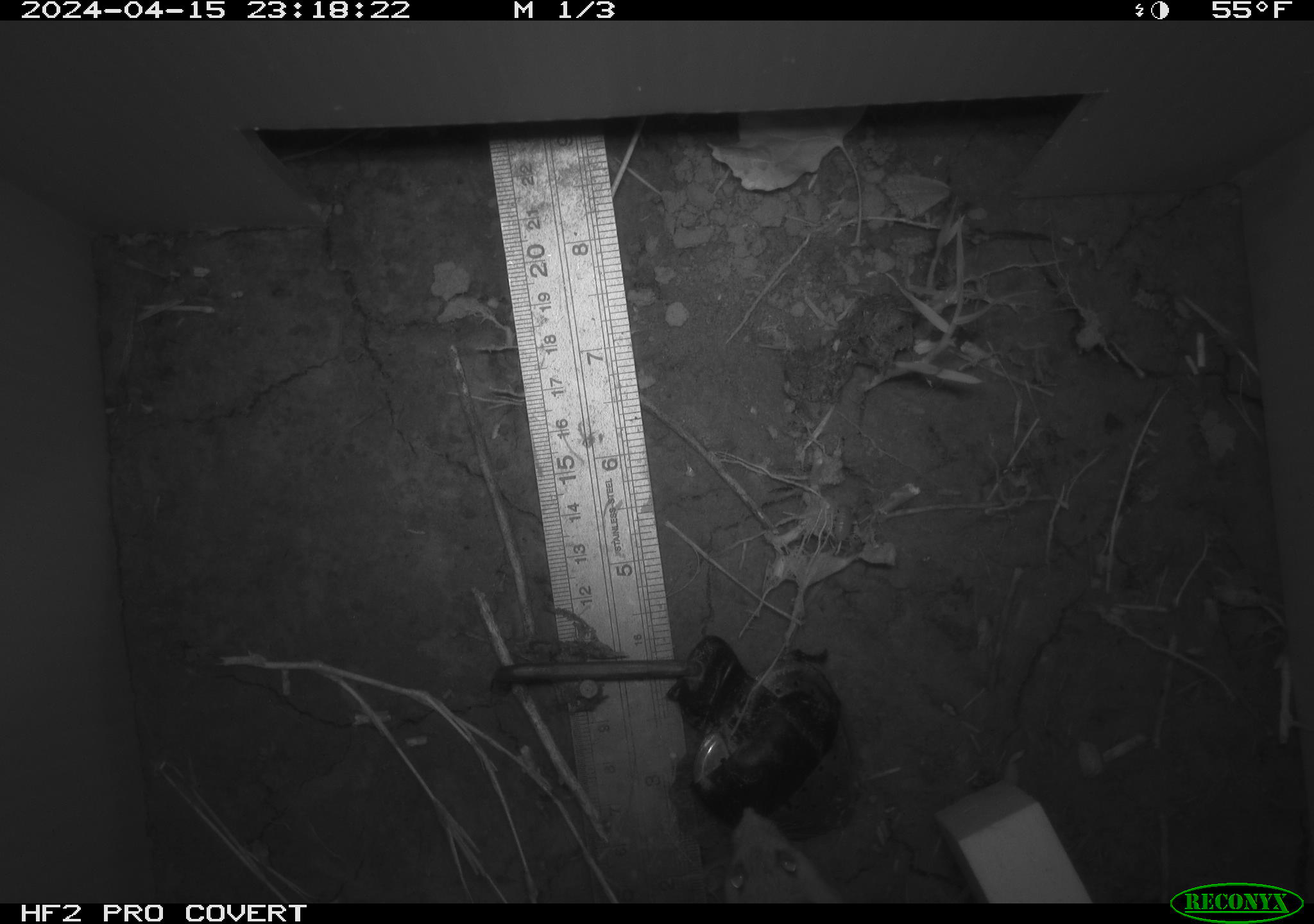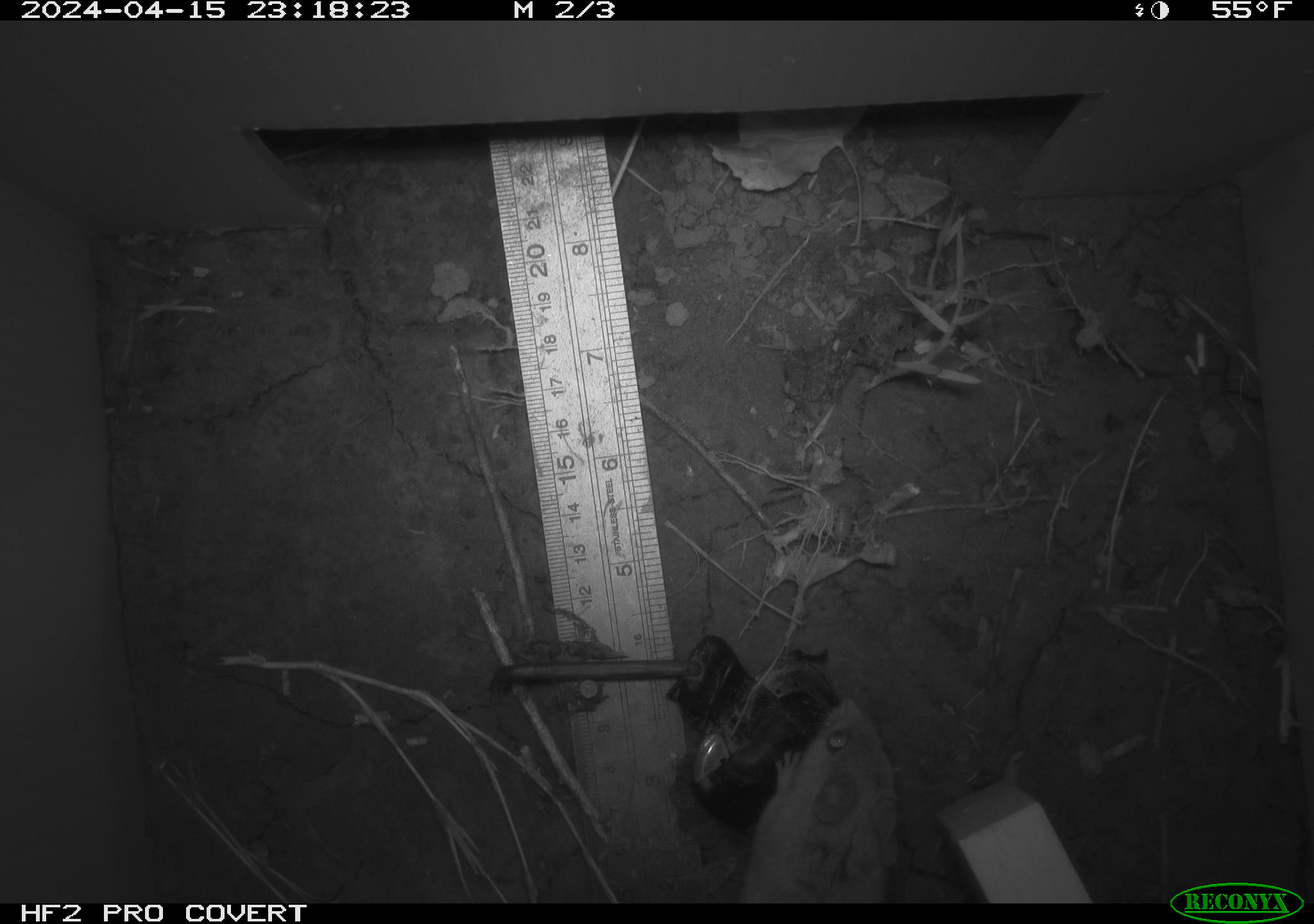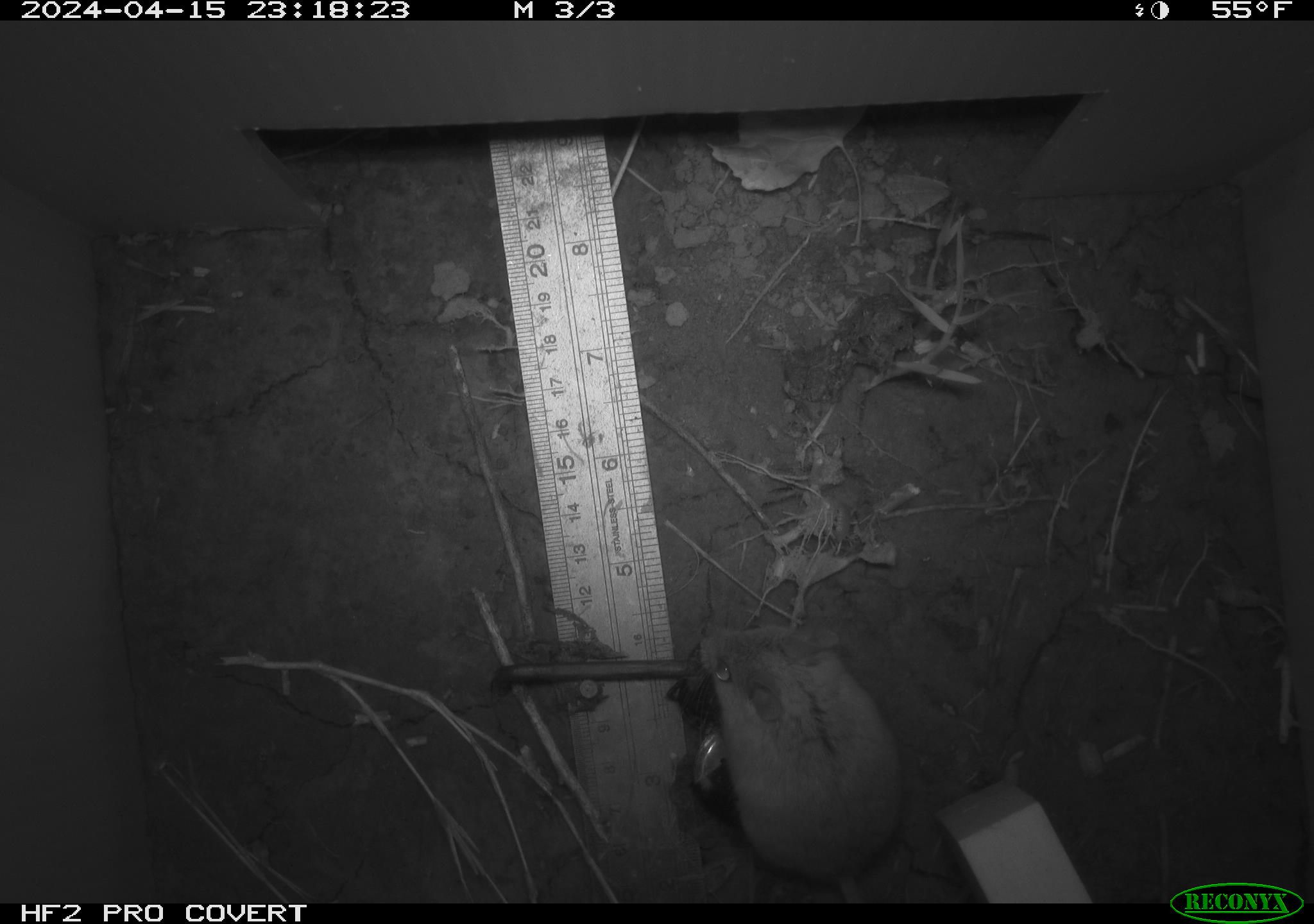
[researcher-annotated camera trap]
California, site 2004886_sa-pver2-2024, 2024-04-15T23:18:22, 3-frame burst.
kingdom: Animalia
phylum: Chordata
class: Mammalia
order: Rodentia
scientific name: Rodentia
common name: mouse species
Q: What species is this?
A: Mouse species (Rodentia).